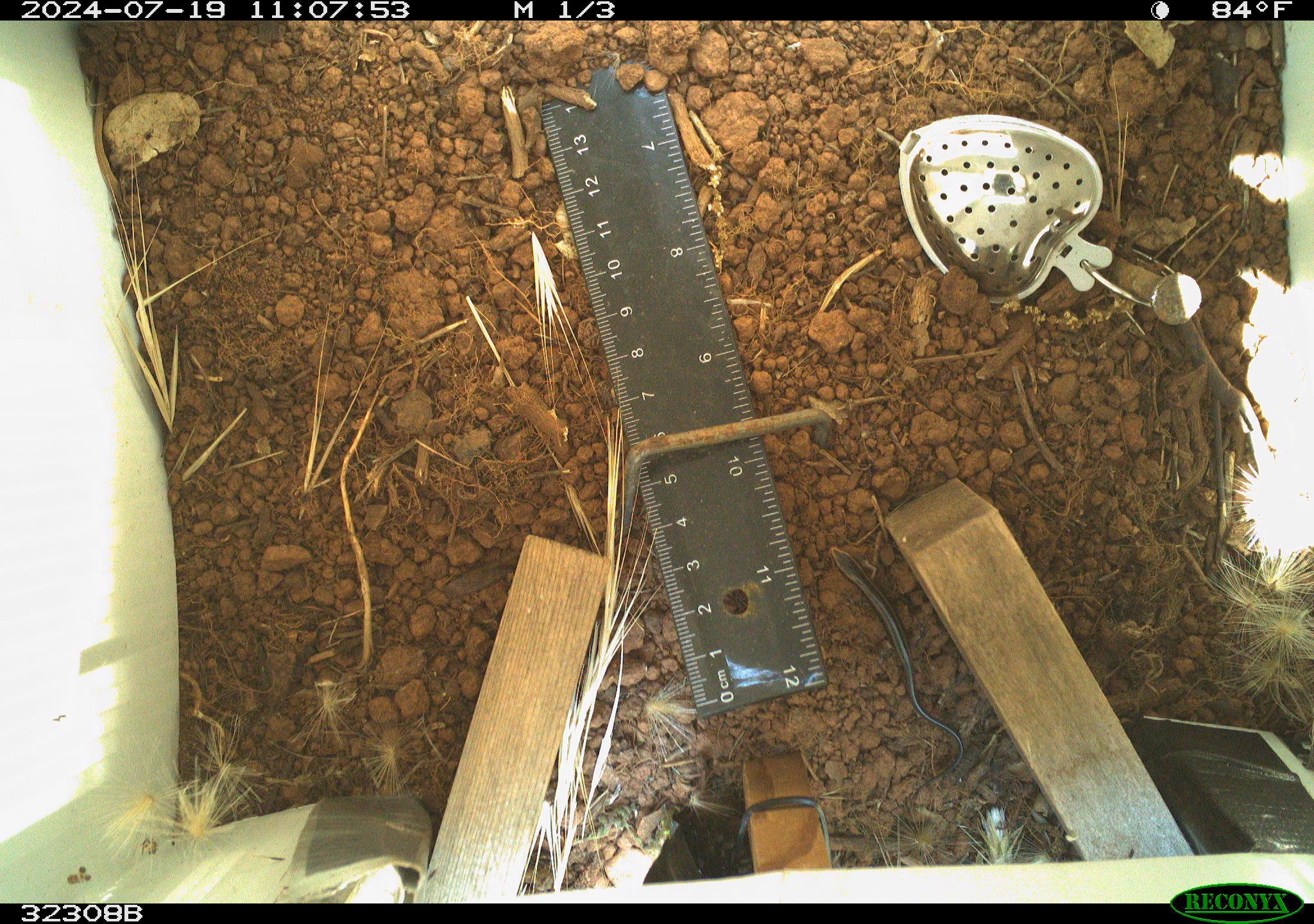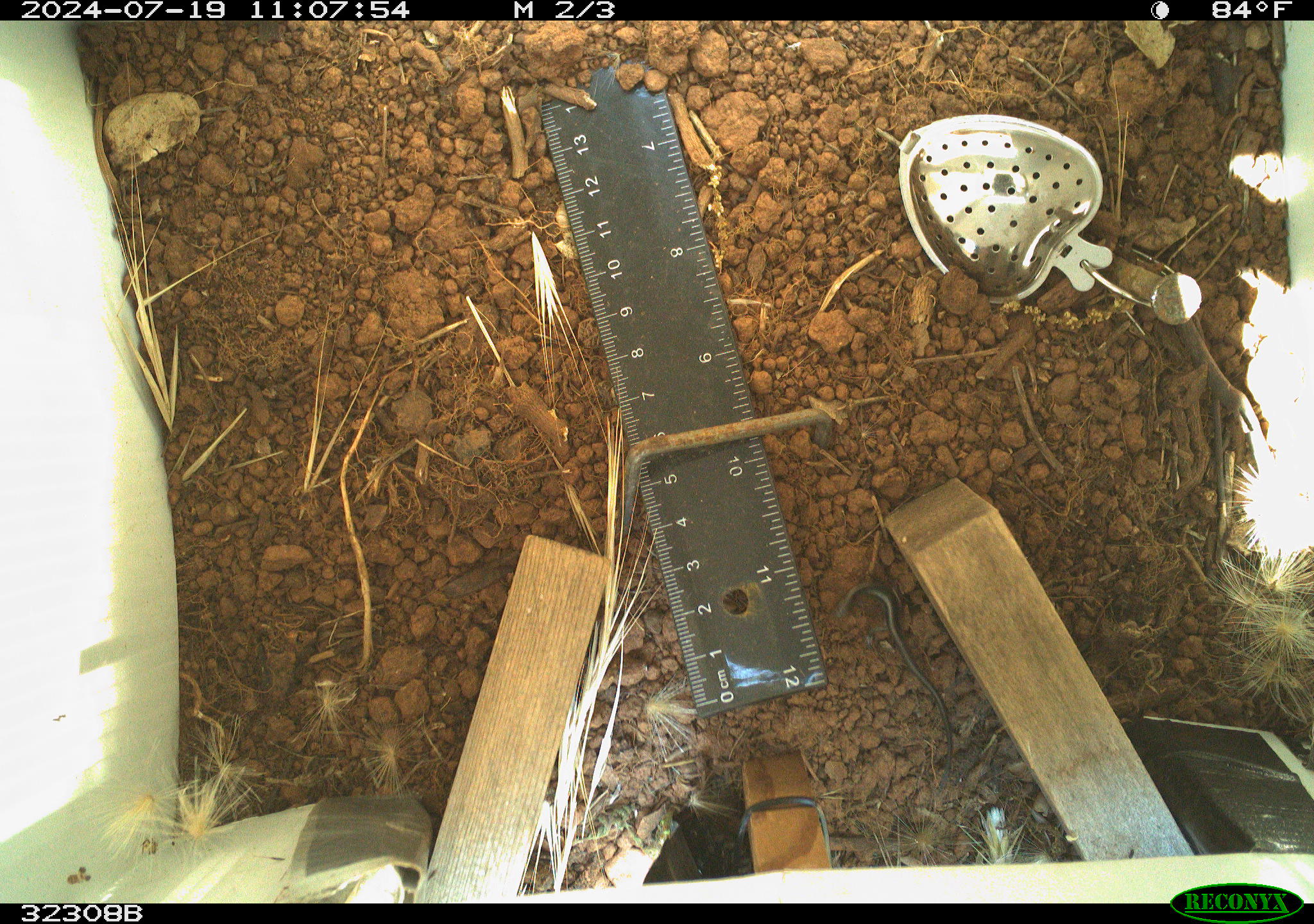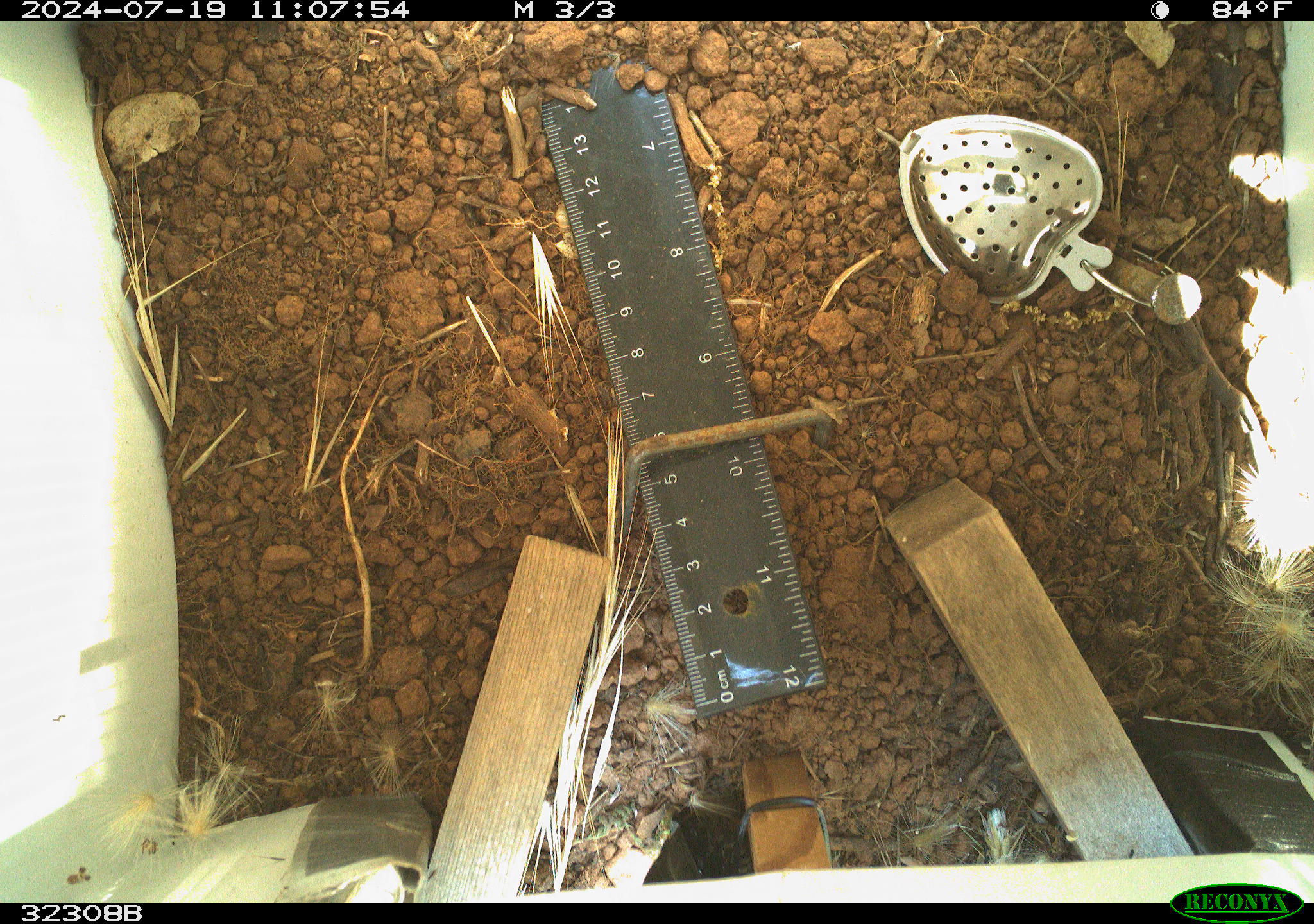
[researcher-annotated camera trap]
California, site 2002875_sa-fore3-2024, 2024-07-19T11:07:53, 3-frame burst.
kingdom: Animalia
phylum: Arthropoda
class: Insecta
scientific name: Insecta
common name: insect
Insect (Insecta).